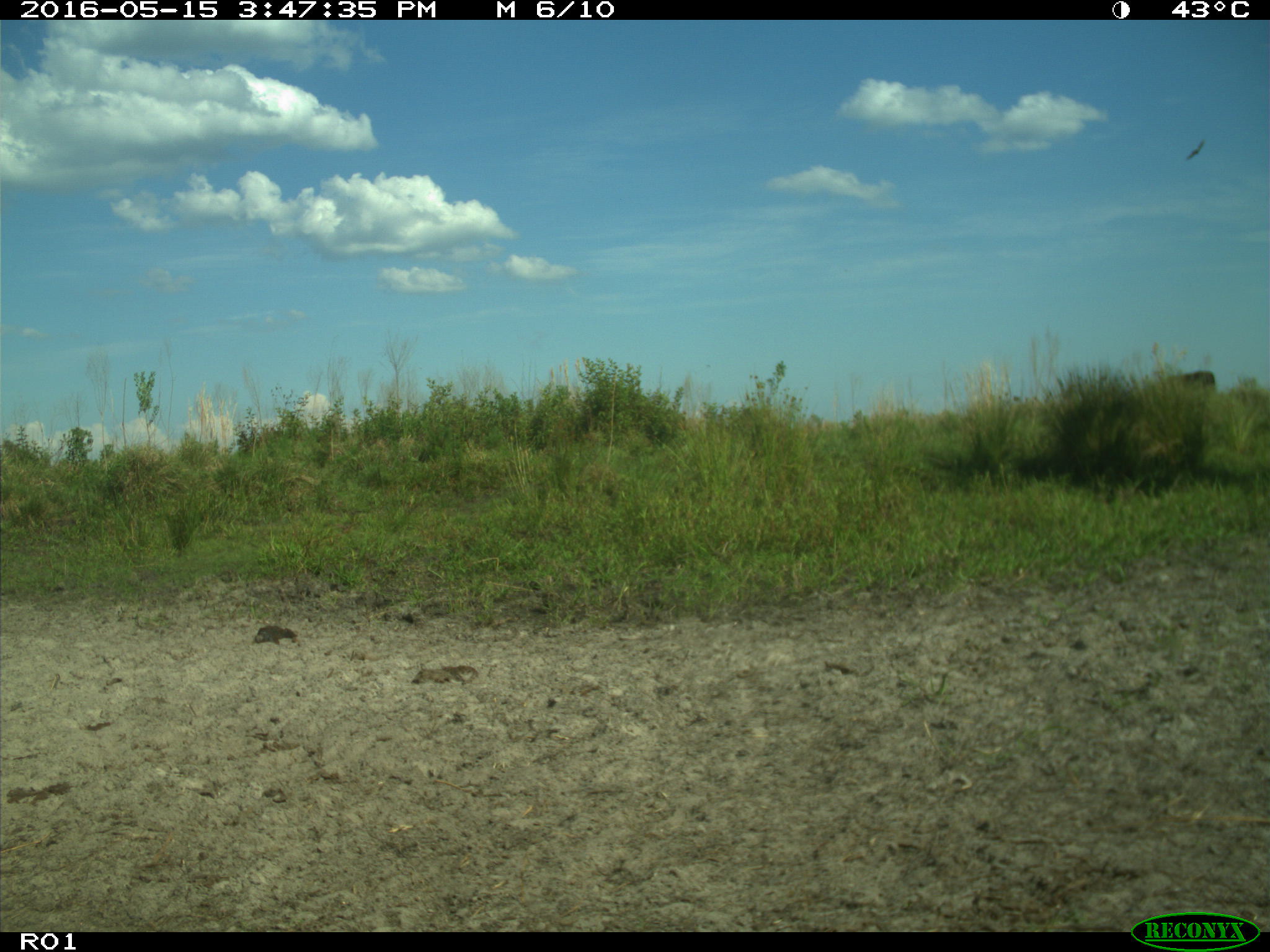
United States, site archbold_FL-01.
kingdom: Animalia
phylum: Chordata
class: Mammalia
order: Artiodactyla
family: Bovidae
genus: Bos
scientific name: Bos taurus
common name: domestic cow